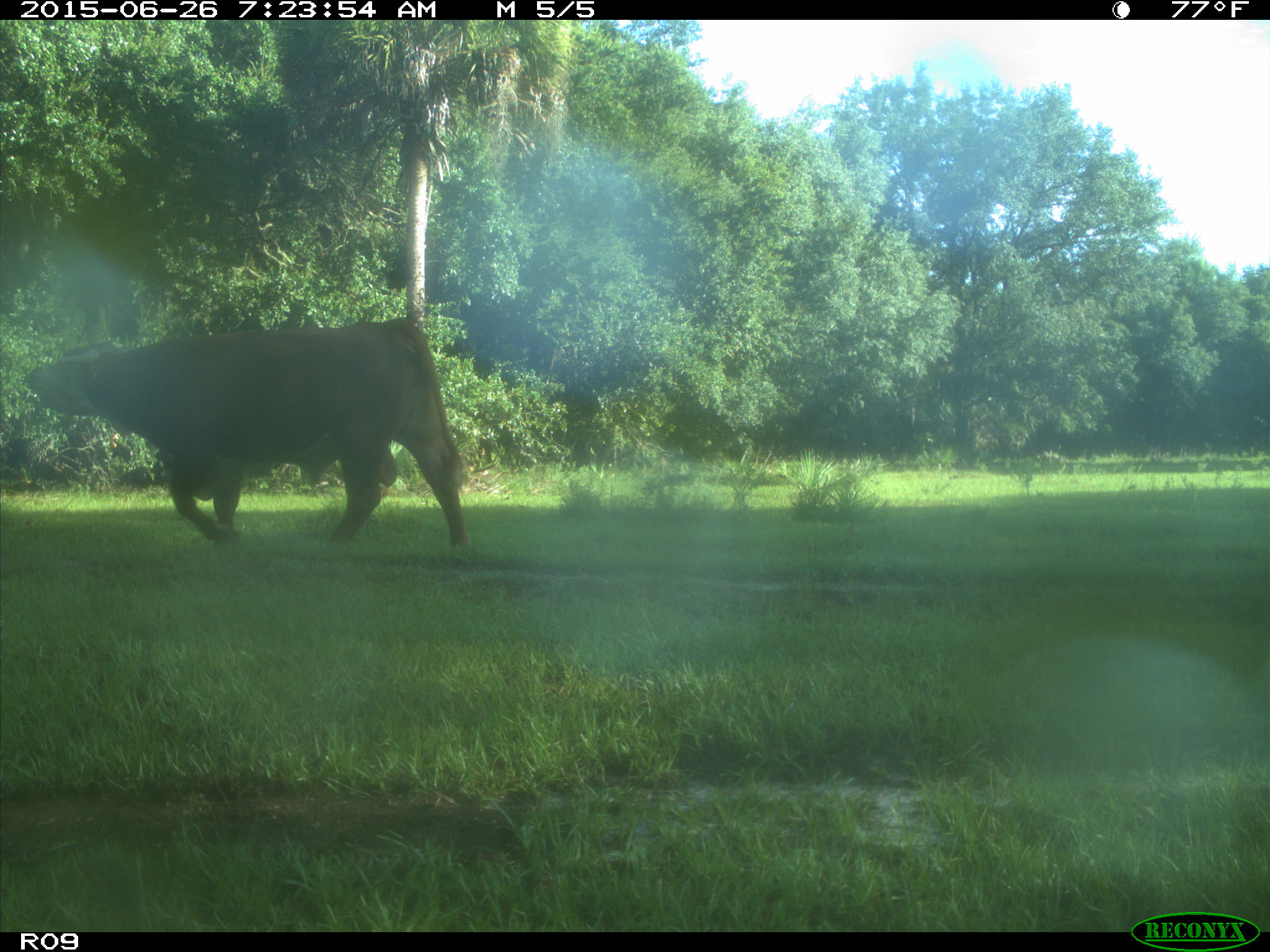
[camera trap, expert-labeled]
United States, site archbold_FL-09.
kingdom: Animalia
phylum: Chordata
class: Mammalia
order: Artiodactyla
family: Bovidae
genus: Bos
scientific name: Bos taurus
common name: domestic cow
Bos taurus (domestic cow).